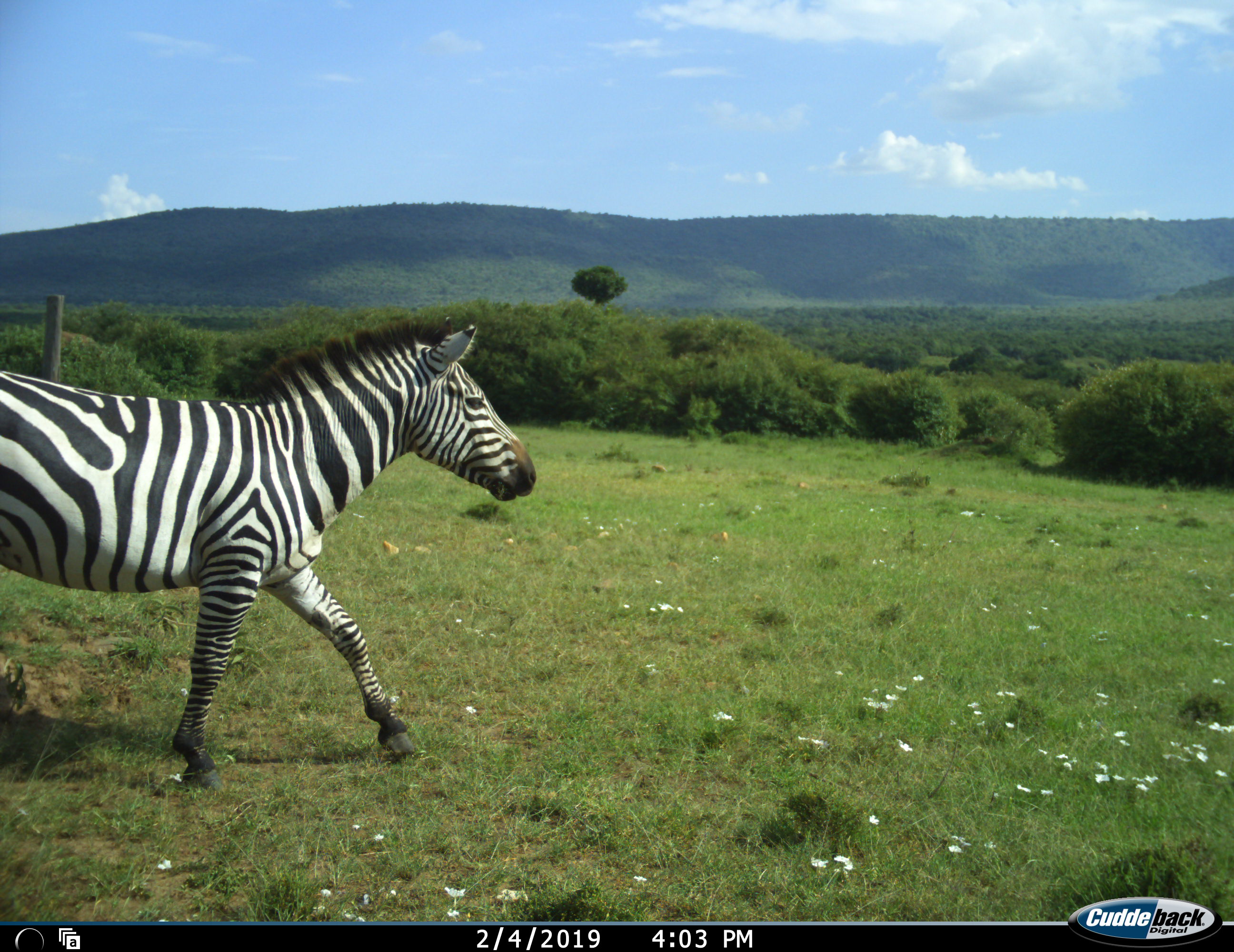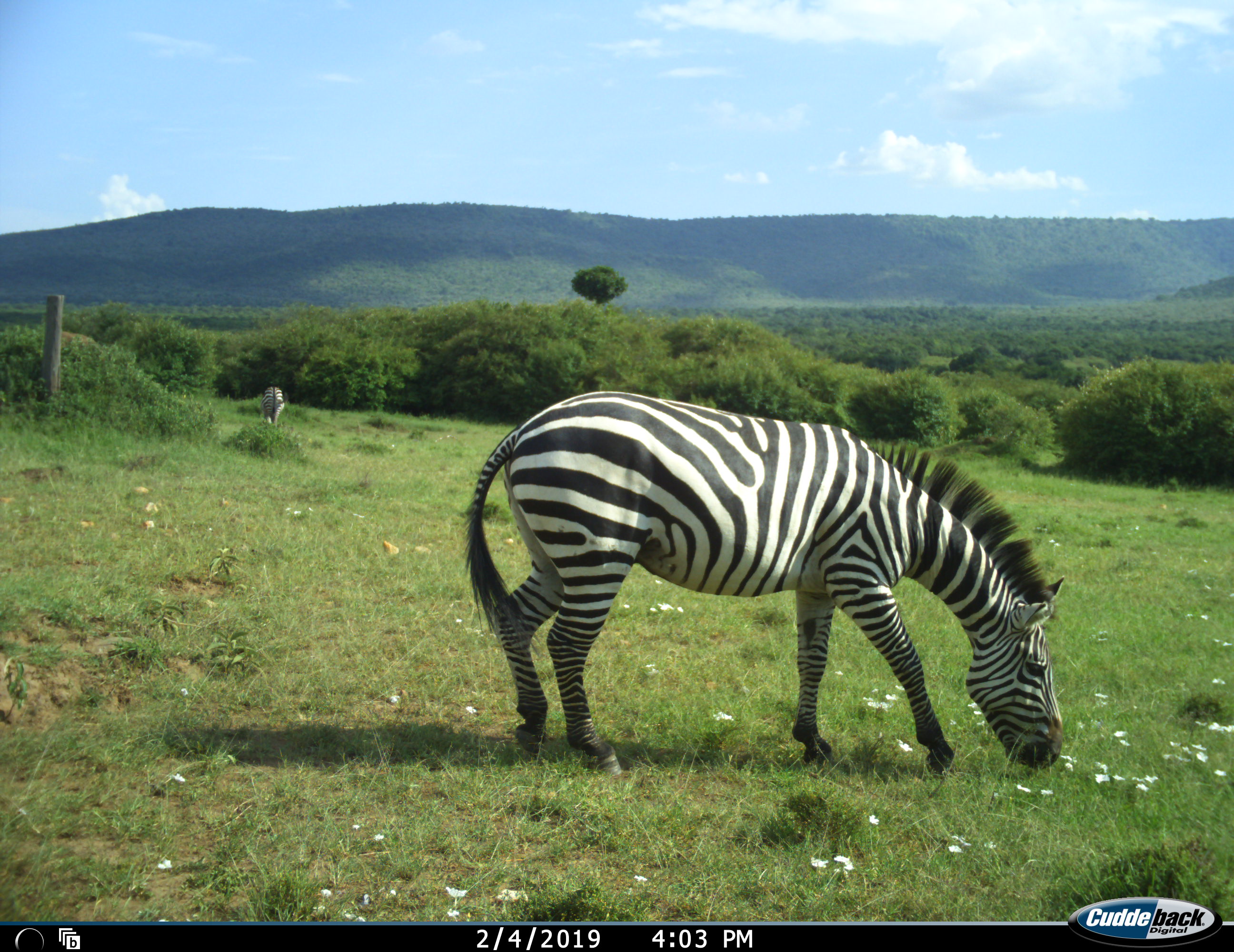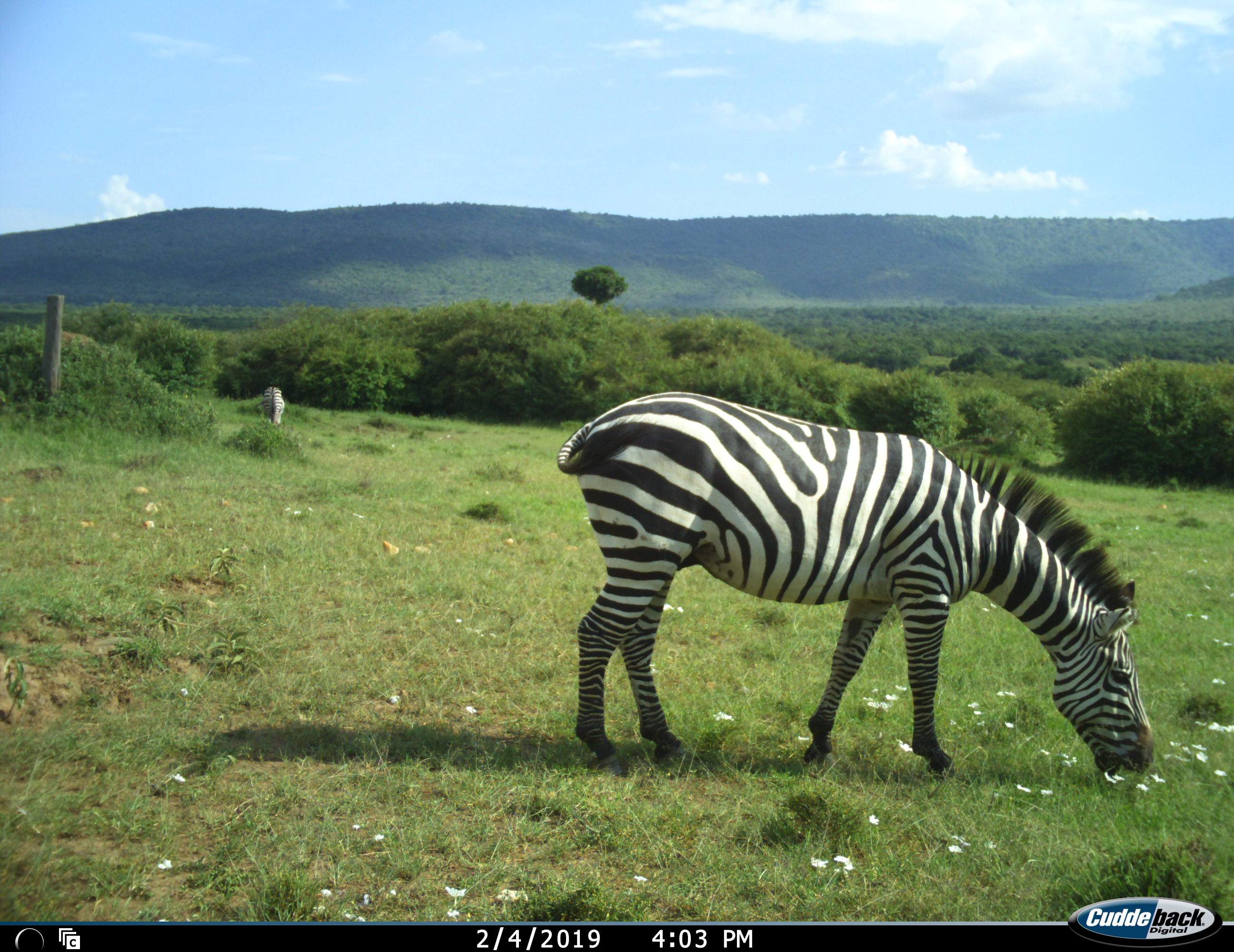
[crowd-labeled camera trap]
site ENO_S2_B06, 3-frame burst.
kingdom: Animalia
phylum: Chordata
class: Mammalia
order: Perissodactyla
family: Equidae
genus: Equus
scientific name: Equus quagga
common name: plains zebra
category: zebraplains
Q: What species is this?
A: Zebraplains (plains zebra) (Equus quagga).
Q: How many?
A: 2.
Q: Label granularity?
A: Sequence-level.